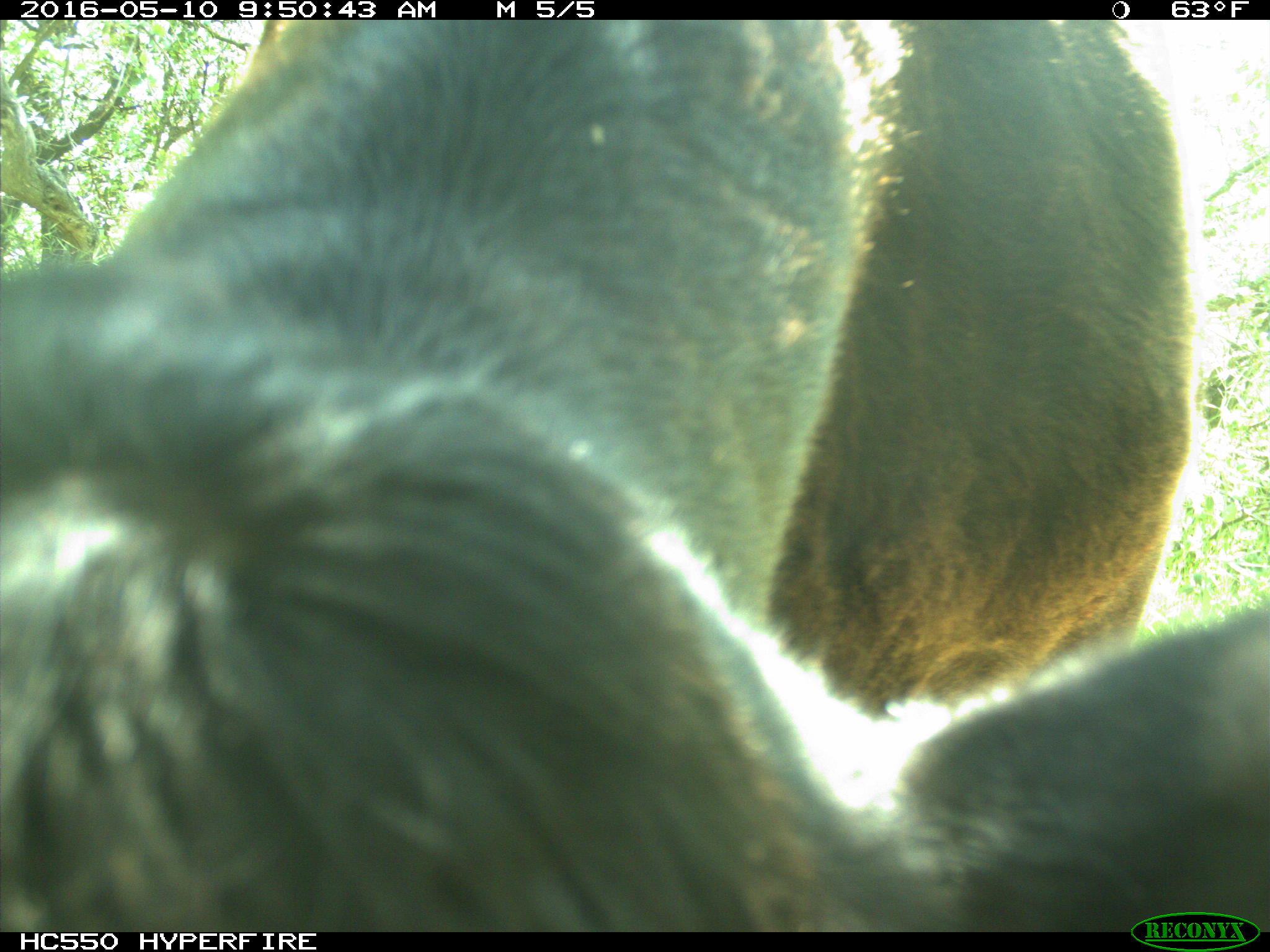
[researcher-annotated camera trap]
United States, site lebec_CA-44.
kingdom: Animalia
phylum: Chordata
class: Mammalia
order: Artiodactyla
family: Bovidae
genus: Bos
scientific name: Bos taurus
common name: domestic cow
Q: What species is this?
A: Bos taurus (domestic cow).